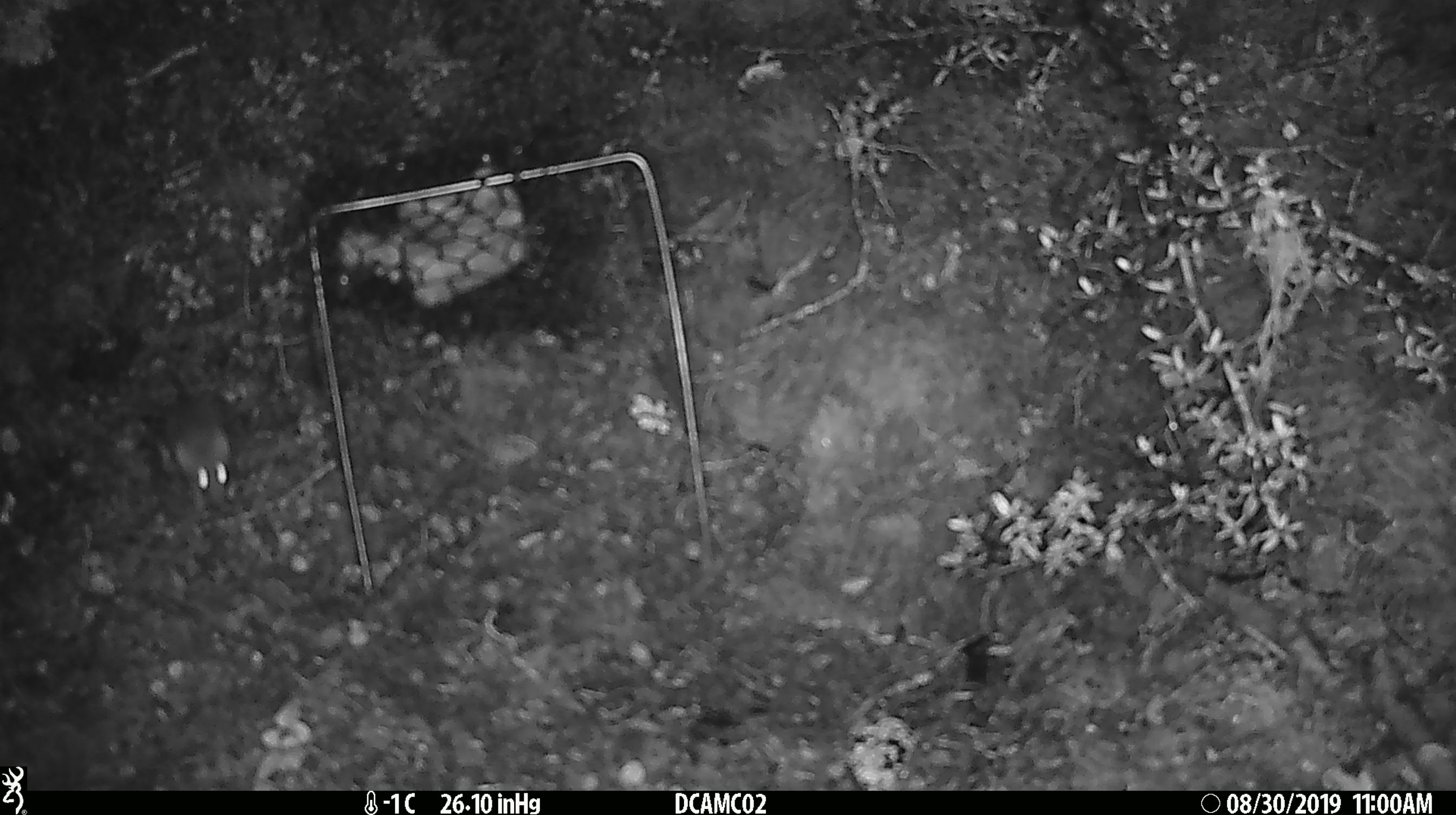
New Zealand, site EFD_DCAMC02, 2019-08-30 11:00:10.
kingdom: Animalia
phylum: Chordata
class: Mammalia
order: Rodentia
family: Muridae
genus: Mus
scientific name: Mus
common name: mouse